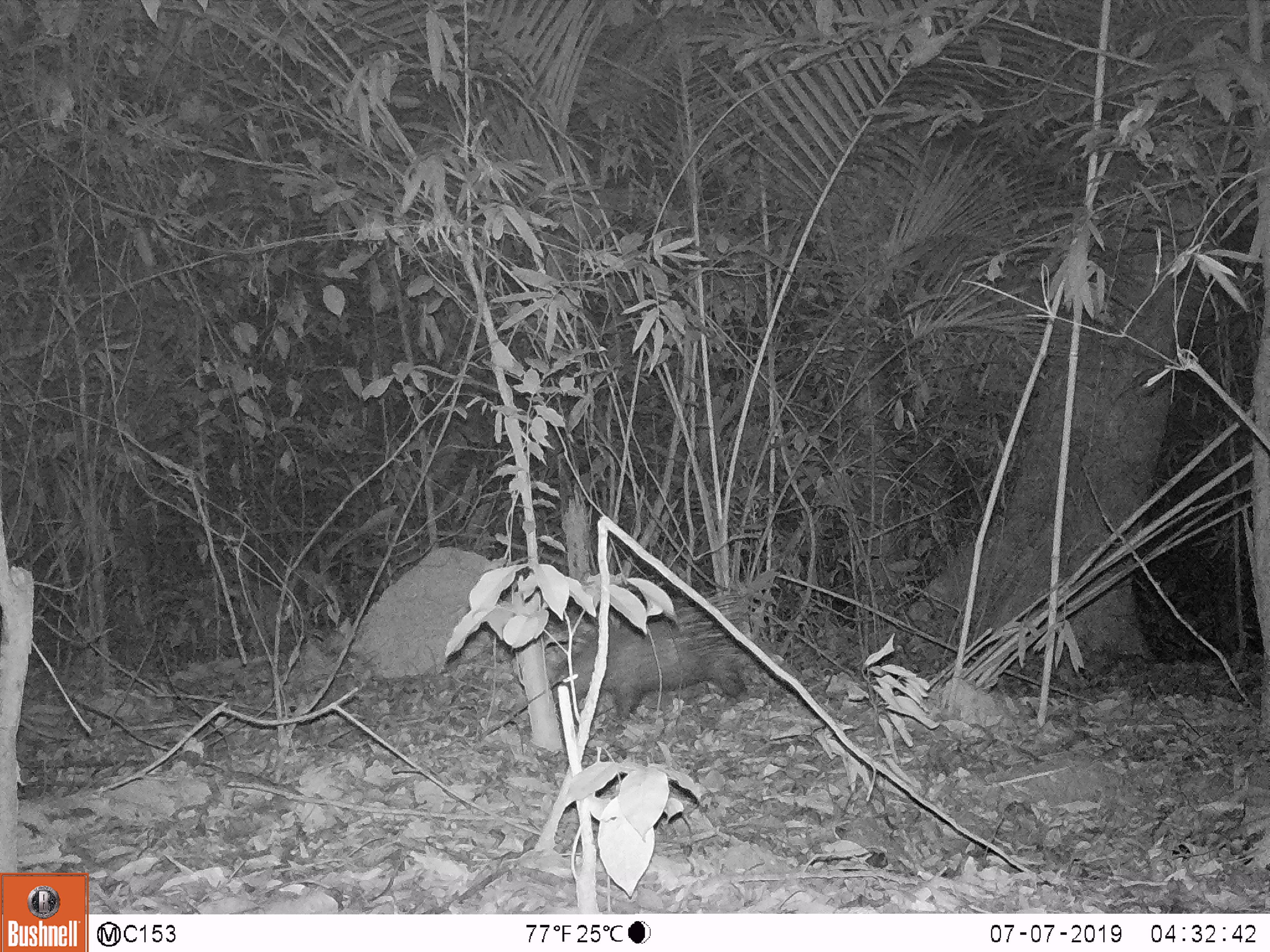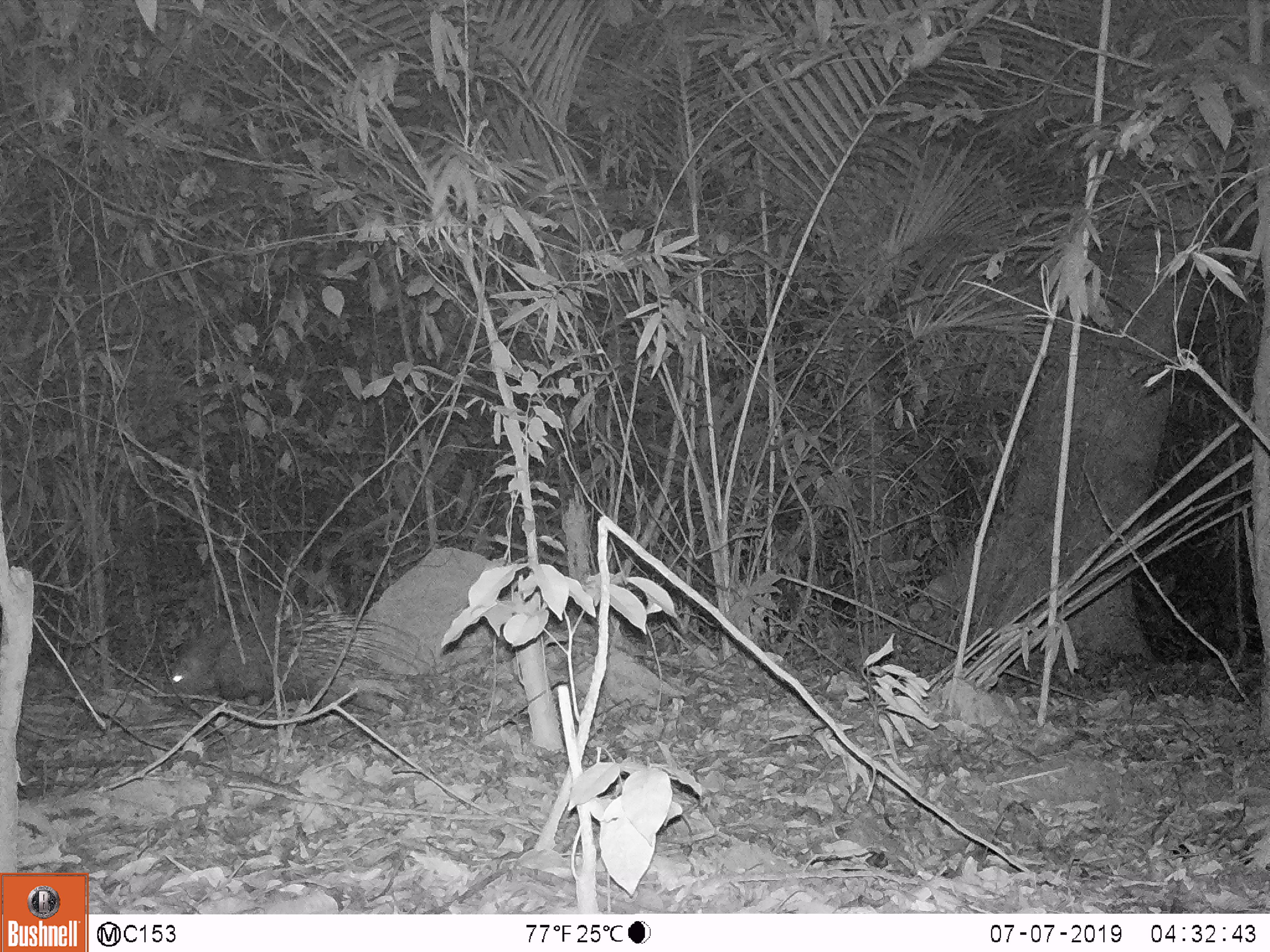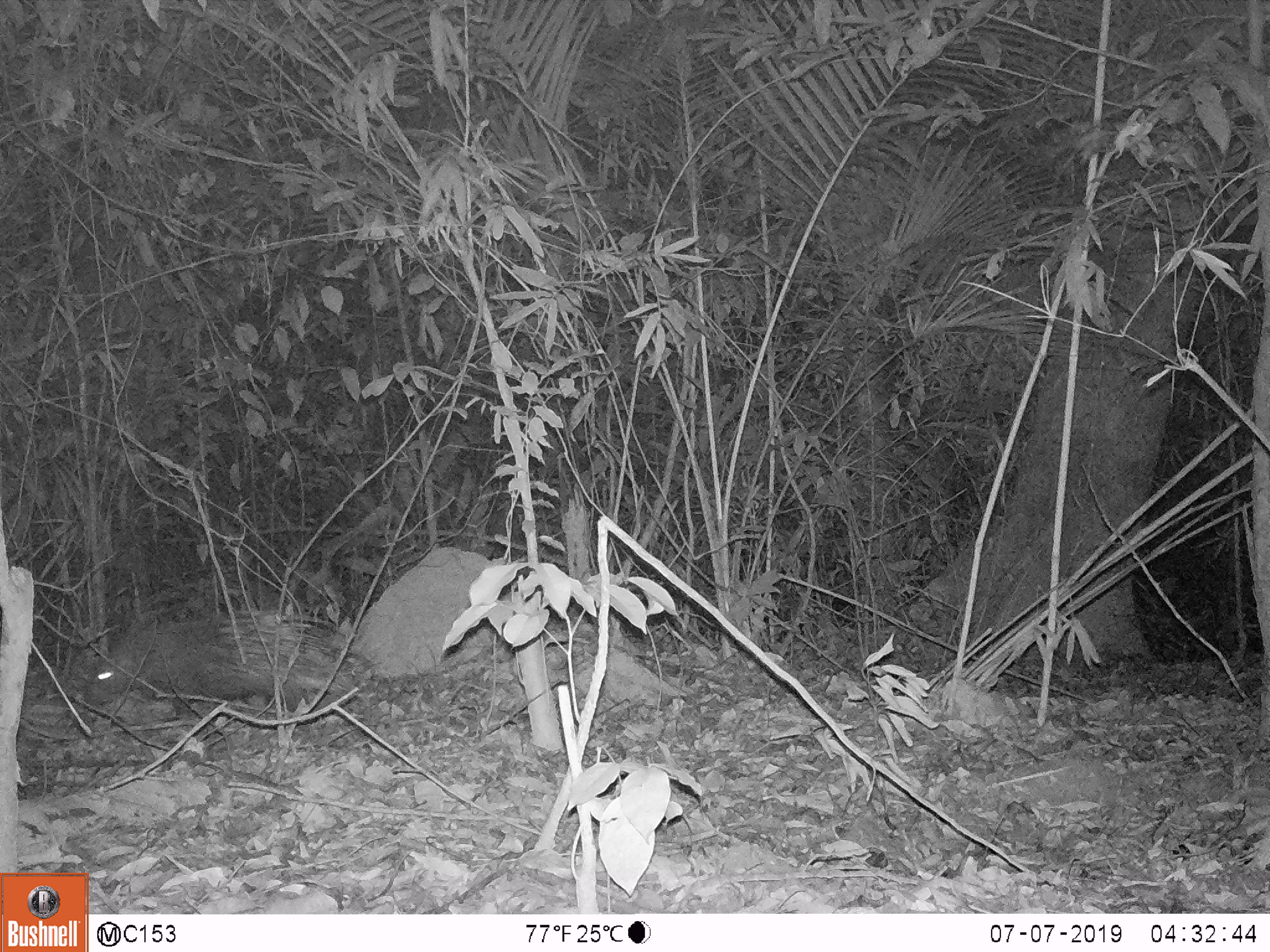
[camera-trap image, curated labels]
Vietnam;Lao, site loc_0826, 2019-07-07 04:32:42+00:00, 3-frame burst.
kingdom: Animalia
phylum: Chordata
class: Mammalia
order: Rodentia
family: Hystricidae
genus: Hystrix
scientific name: Hystrix brachyura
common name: malayan porcupine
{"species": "malayan porcupine (Hystrix brachyura)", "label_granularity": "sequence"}